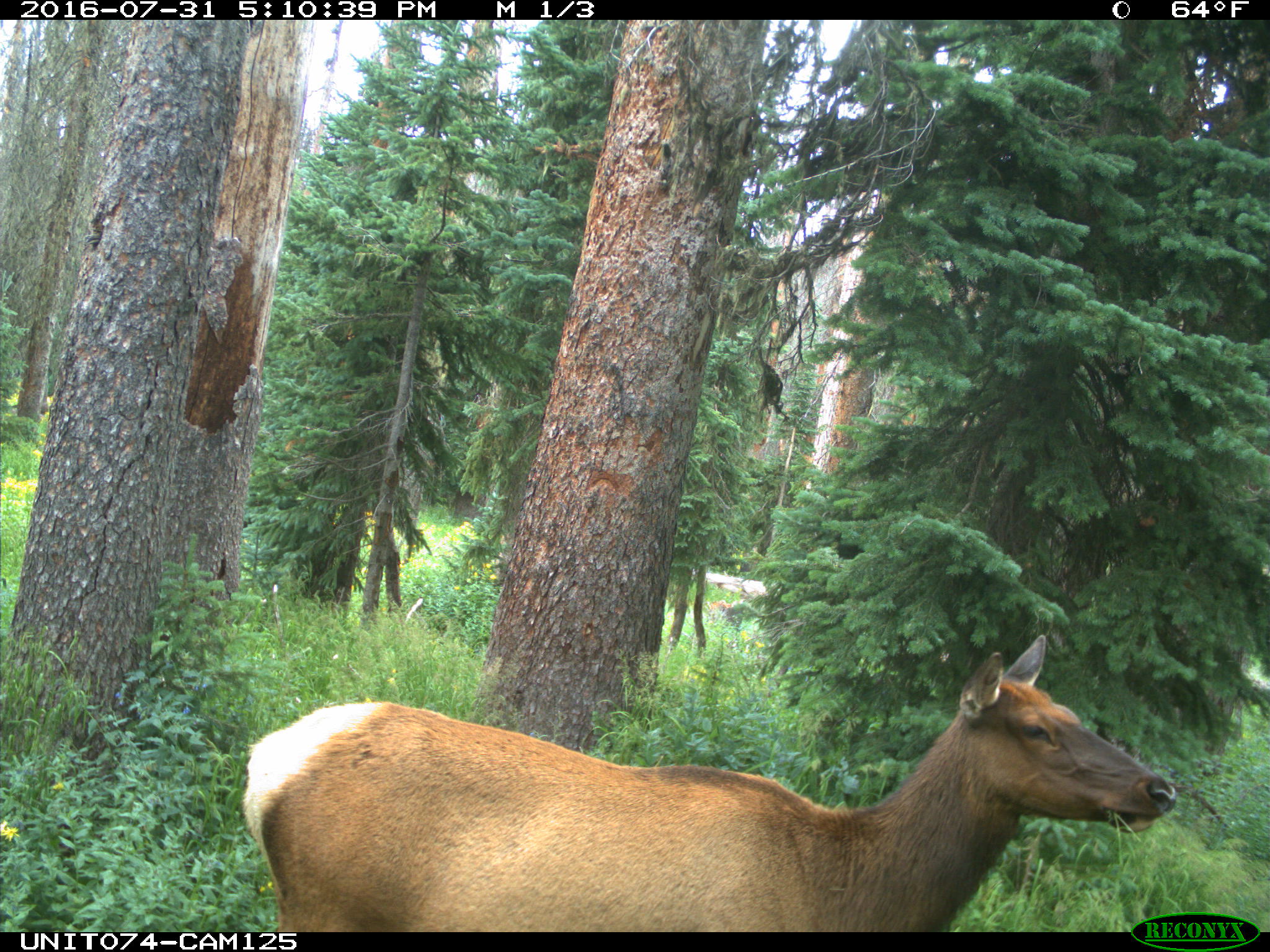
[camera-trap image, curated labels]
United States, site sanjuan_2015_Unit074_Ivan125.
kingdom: Animalia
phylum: Chordata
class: Mammalia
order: Artiodactyla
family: Cervidae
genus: Cervus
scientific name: Cervus elaphus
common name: red deer